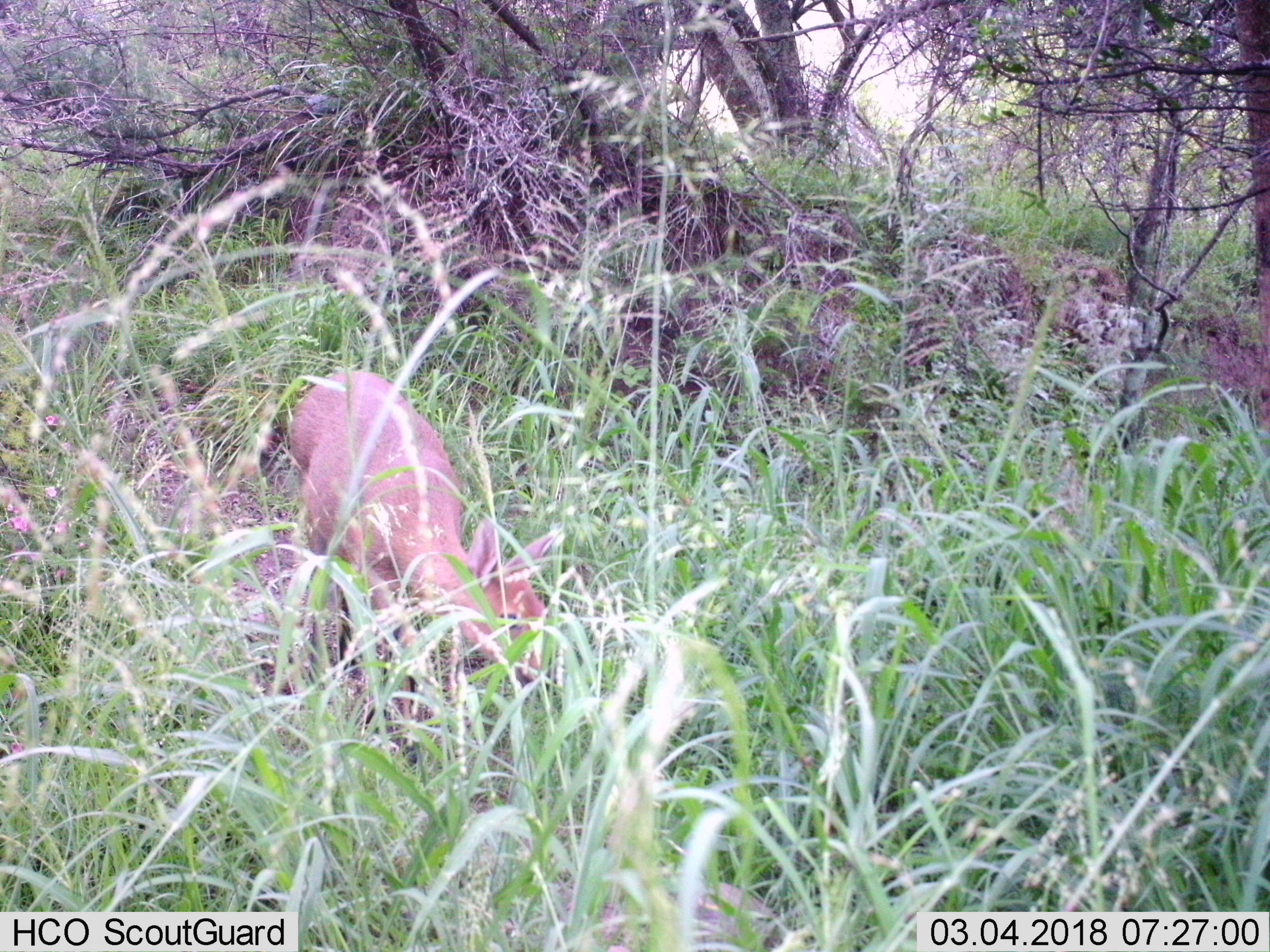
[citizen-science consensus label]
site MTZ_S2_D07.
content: unidentified animal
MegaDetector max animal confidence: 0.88